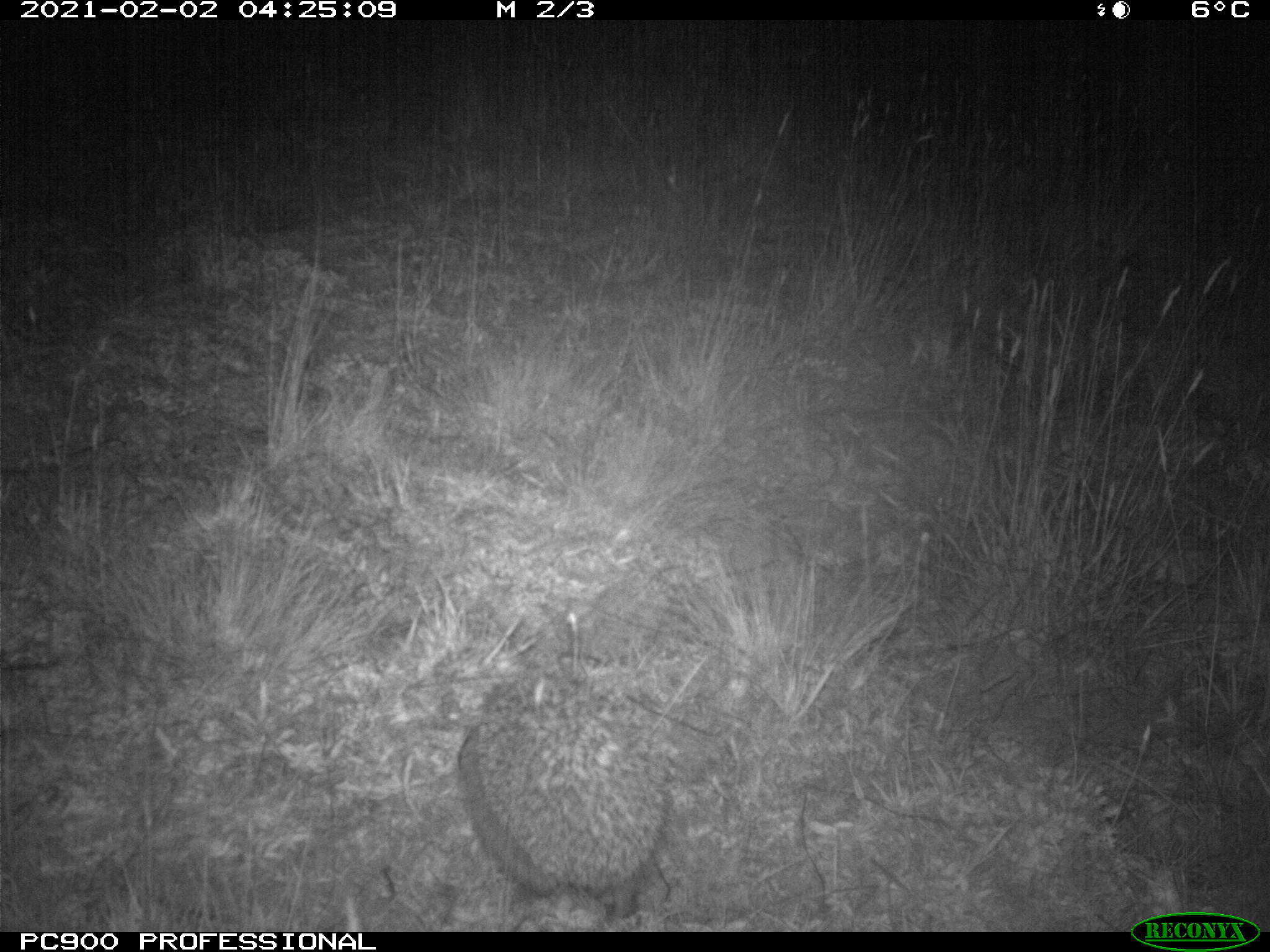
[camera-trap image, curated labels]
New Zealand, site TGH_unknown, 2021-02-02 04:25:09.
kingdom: Animalia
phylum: Chordata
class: Mammalia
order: Eulipotyphla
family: Erinaceidae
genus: Erinaceus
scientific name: Erinaceus europaeus europaeus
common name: european hedgehog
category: hedgehog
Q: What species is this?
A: Hedgehog (european hedgehog) (Erinaceus europaeus europaeus).